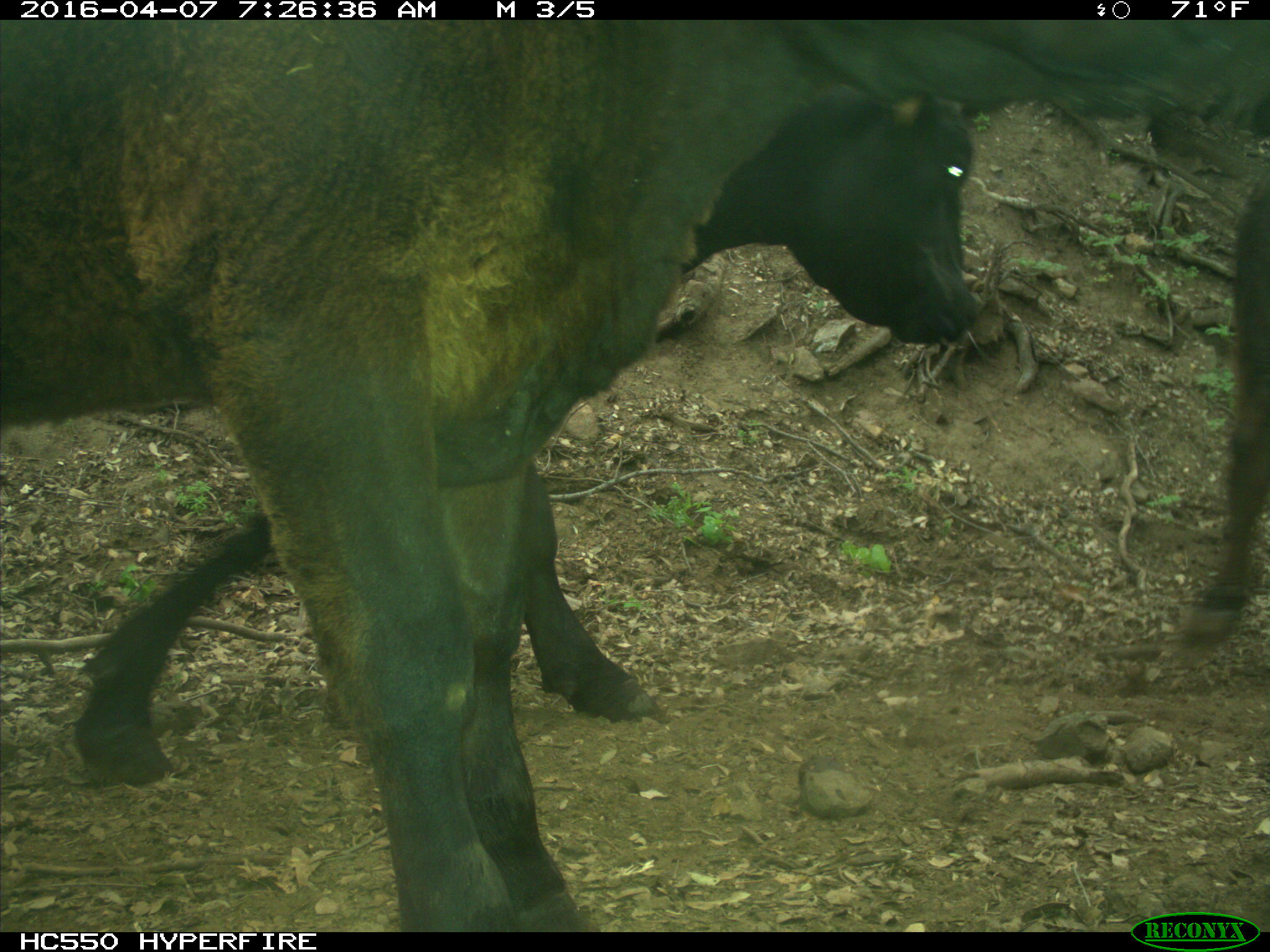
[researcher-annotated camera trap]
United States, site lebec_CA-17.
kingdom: Animalia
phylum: Chordata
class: Mammalia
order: Artiodactyla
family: Bovidae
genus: Bos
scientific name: Bos taurus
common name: domestic cow